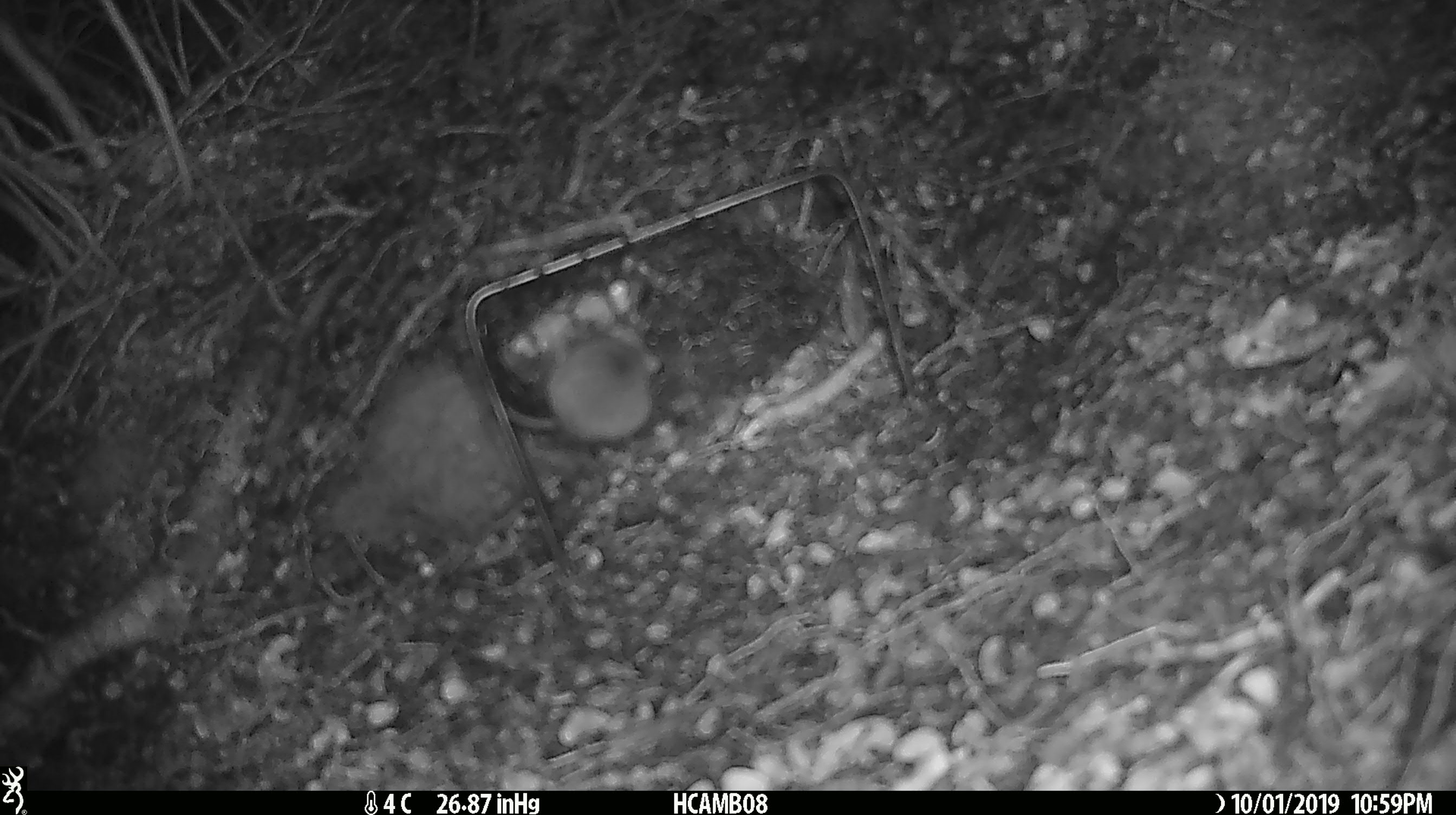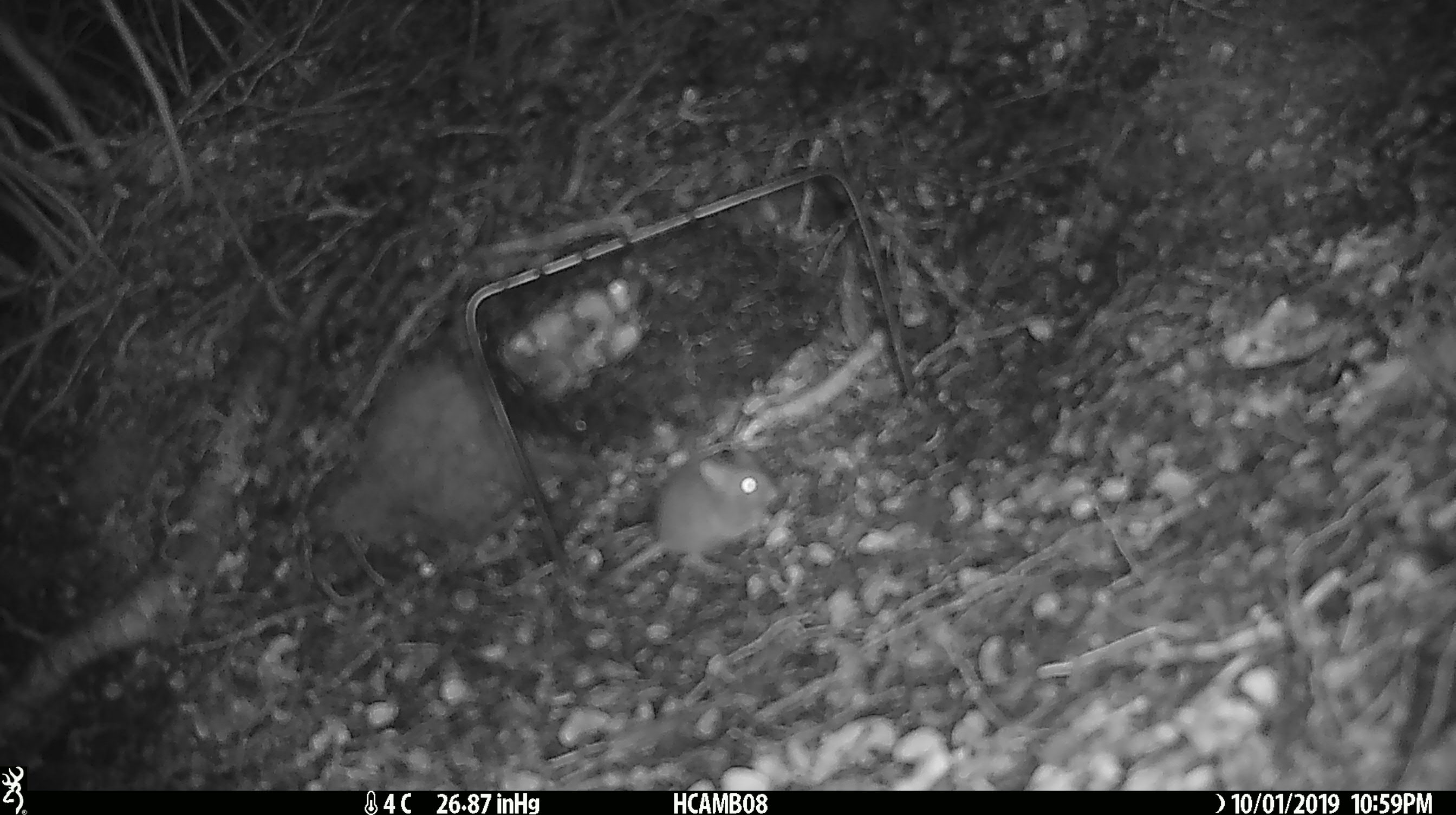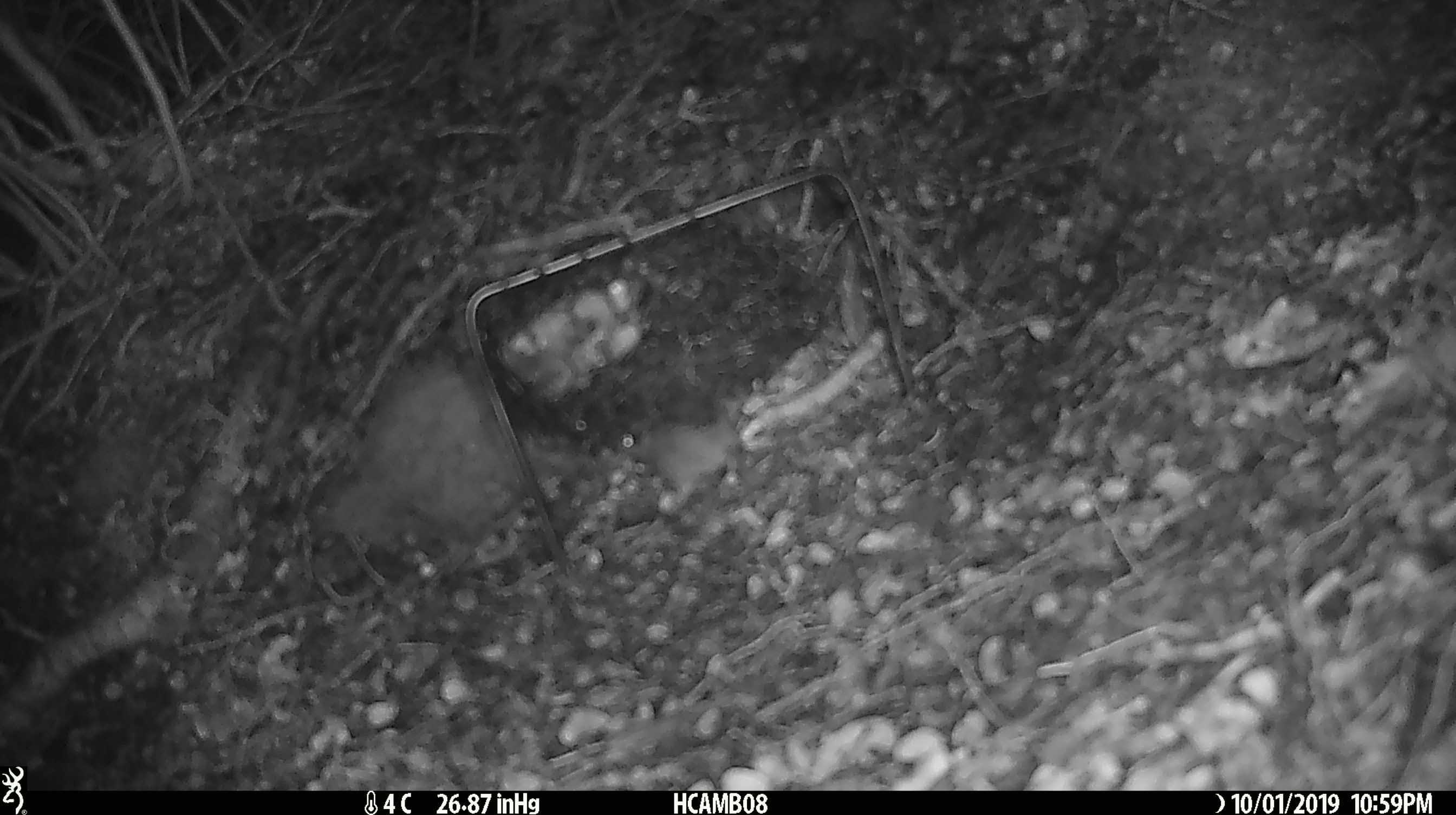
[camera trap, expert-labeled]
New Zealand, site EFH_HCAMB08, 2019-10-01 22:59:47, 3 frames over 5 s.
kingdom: Animalia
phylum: Chordata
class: Mammalia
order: Rodentia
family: Muridae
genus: Mus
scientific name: Mus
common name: mouse